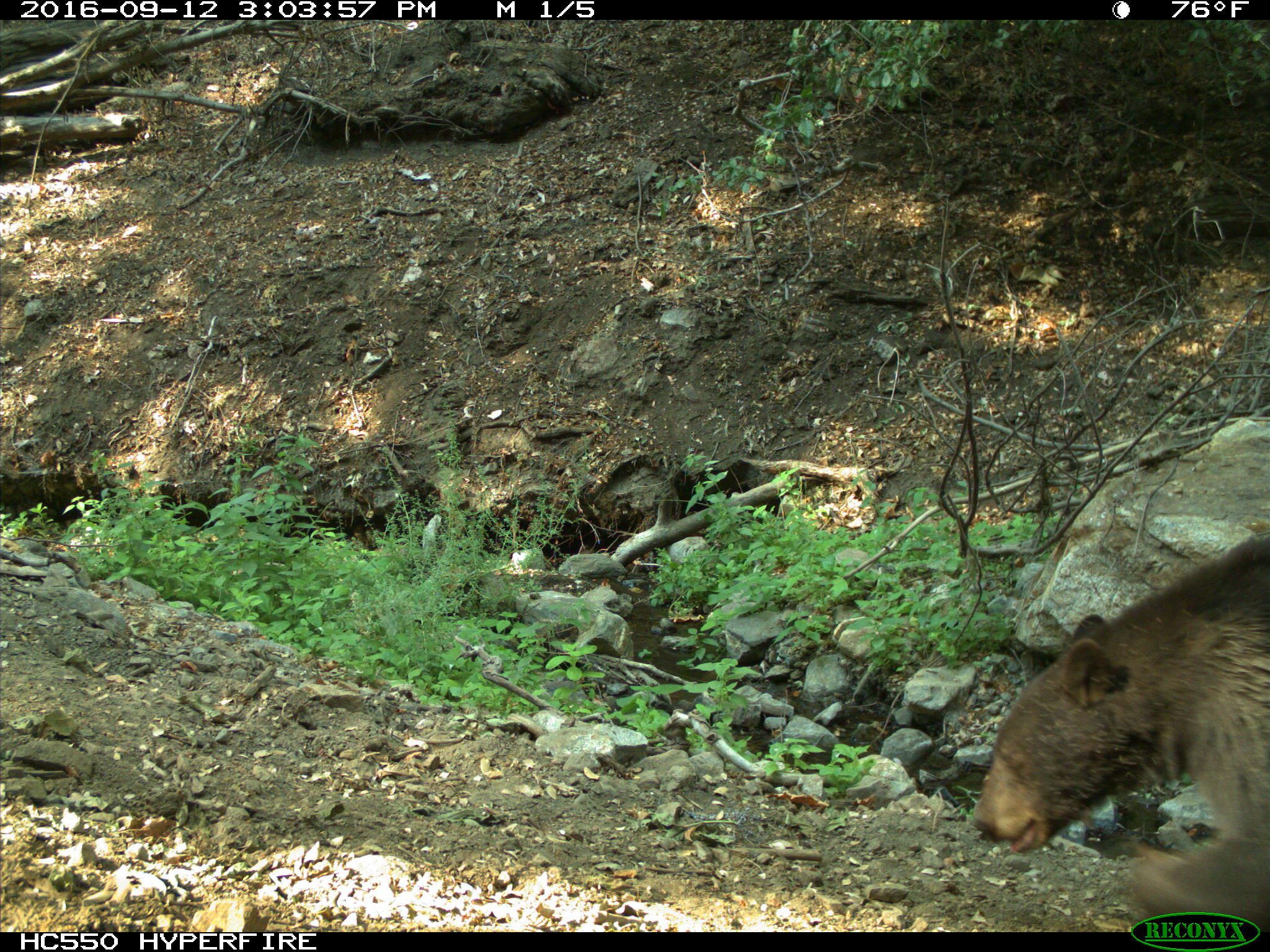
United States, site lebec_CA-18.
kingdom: Animalia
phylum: Chordata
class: Mammalia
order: Carnivora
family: Ursidae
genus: Ursus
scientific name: Ursus americanus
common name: american black bear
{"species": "Ursus americanus (american black bear)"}